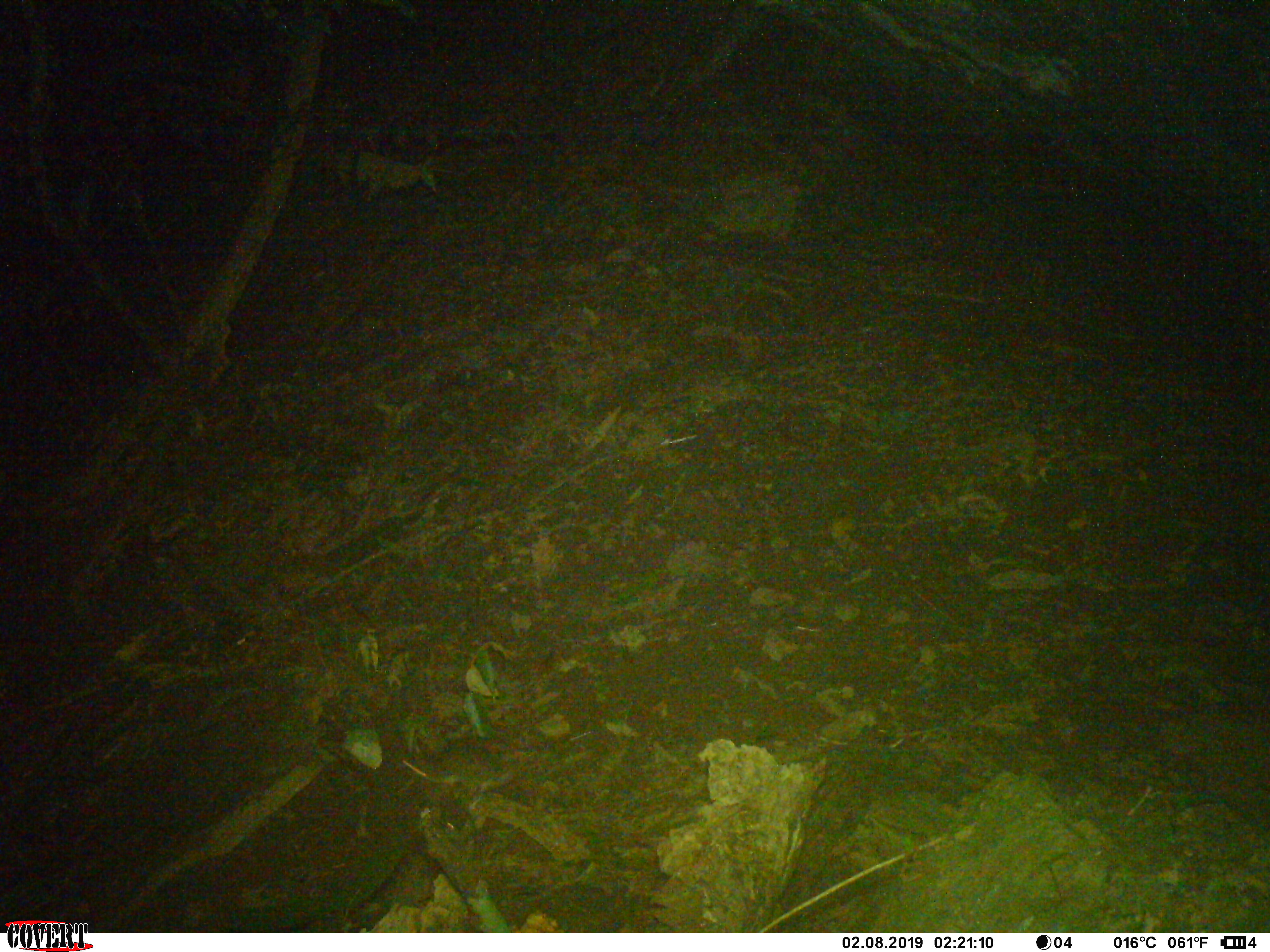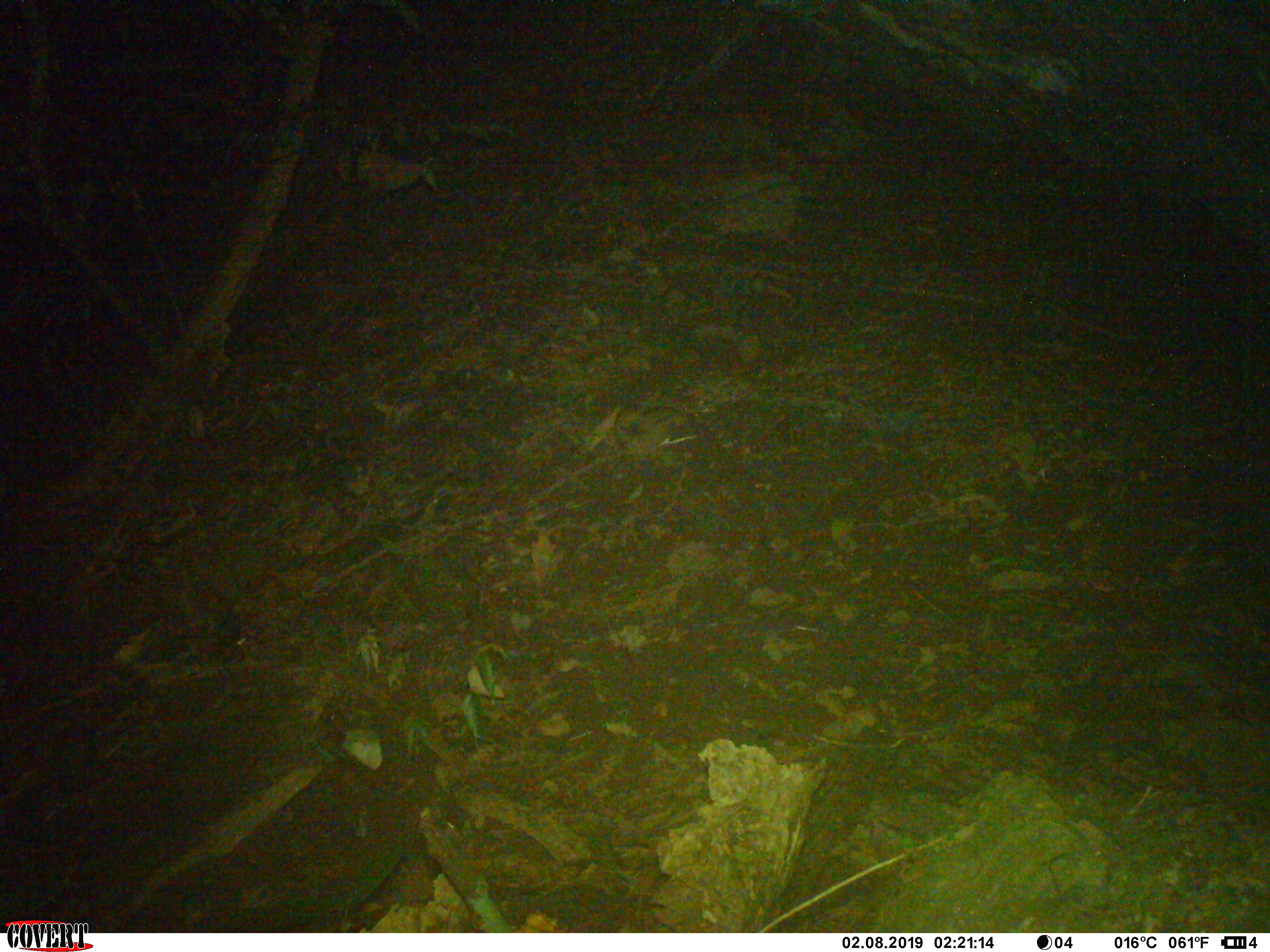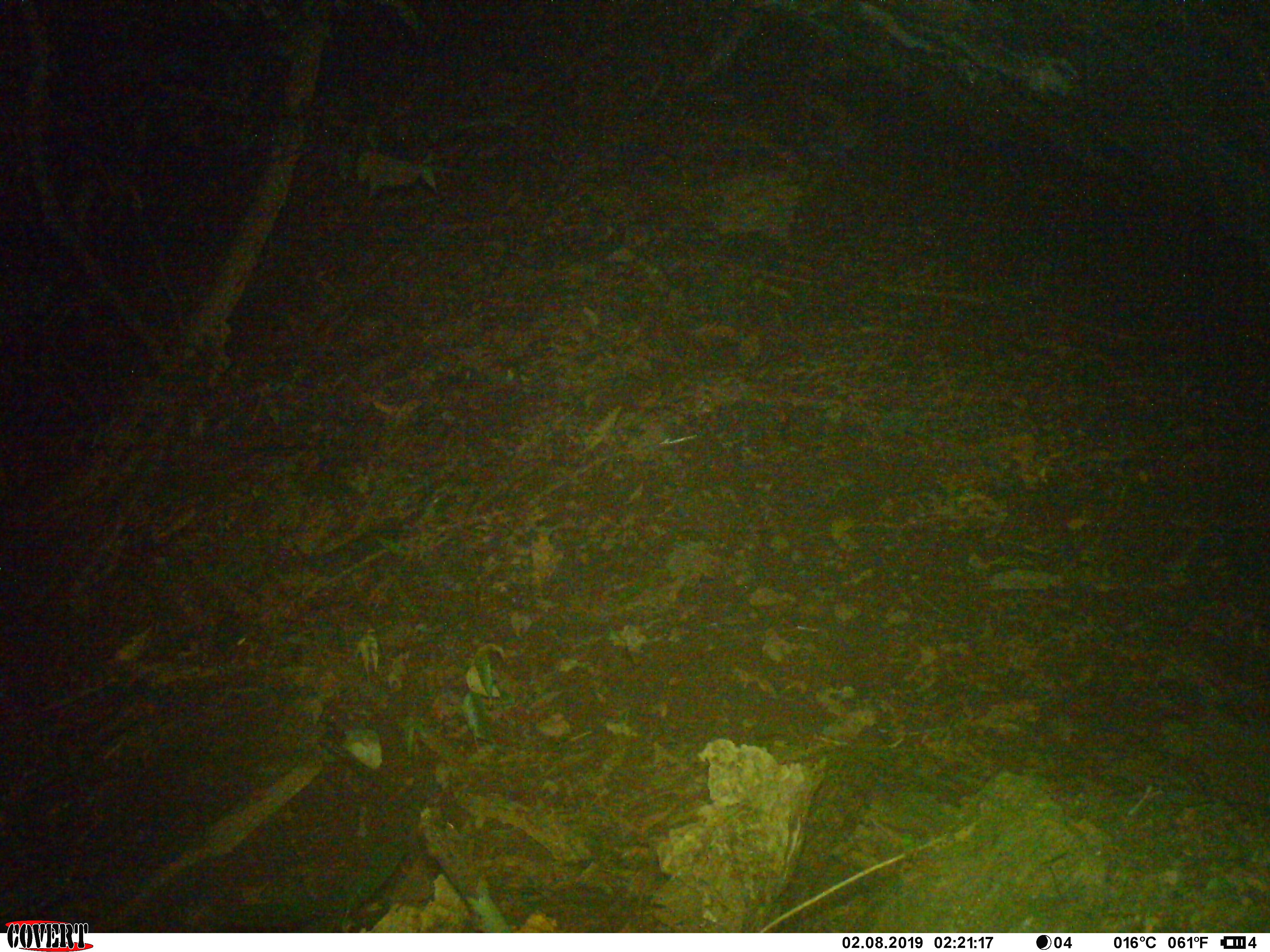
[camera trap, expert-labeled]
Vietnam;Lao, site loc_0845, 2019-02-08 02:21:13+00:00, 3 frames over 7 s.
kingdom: Animalia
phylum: Chordata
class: Mammalia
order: Rodentia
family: Muridae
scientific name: Muridae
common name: old-world mice and rats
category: unidentified murid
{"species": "unidentified murid (old-world mice and rats) (Muridae)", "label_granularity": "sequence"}